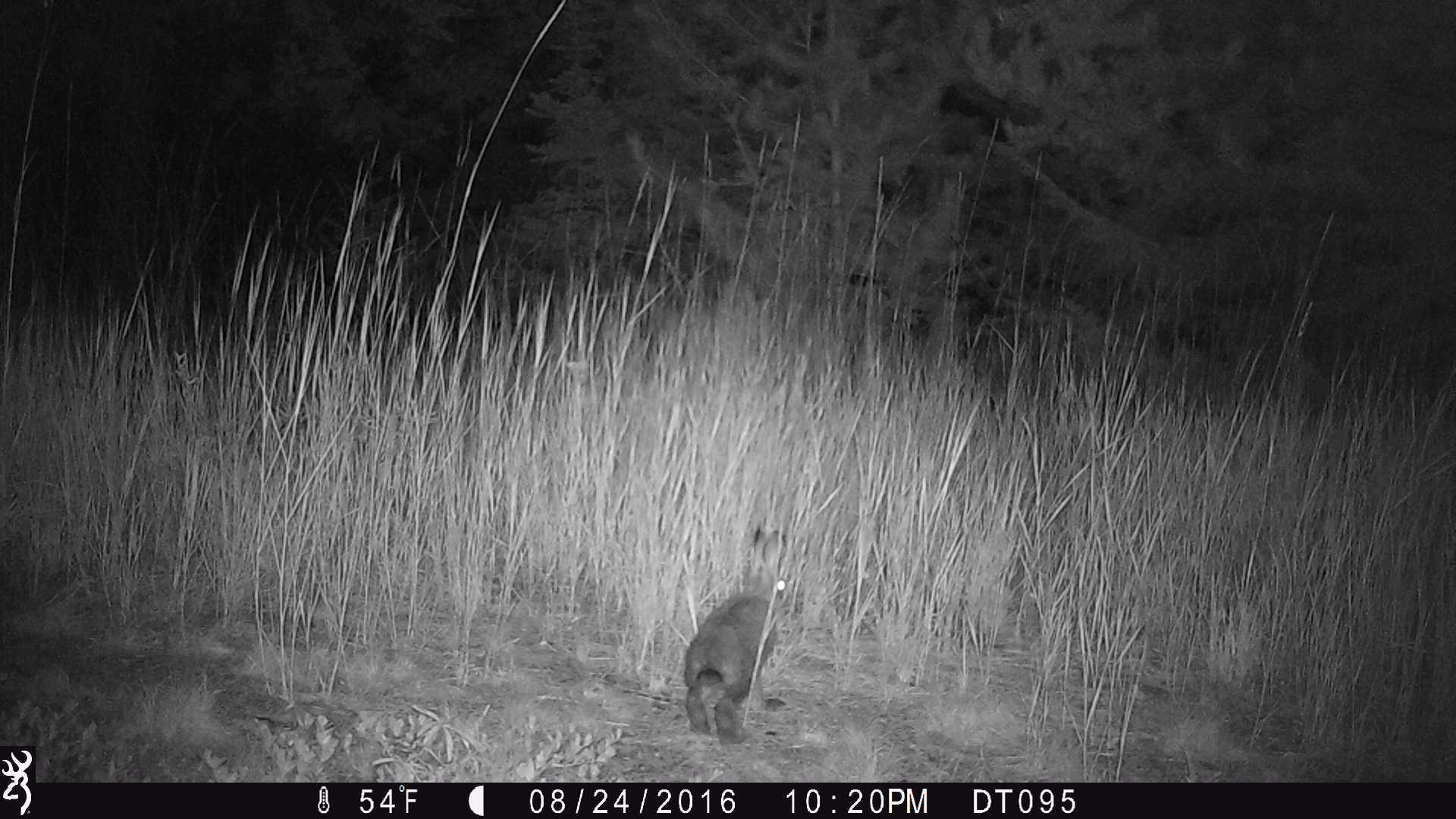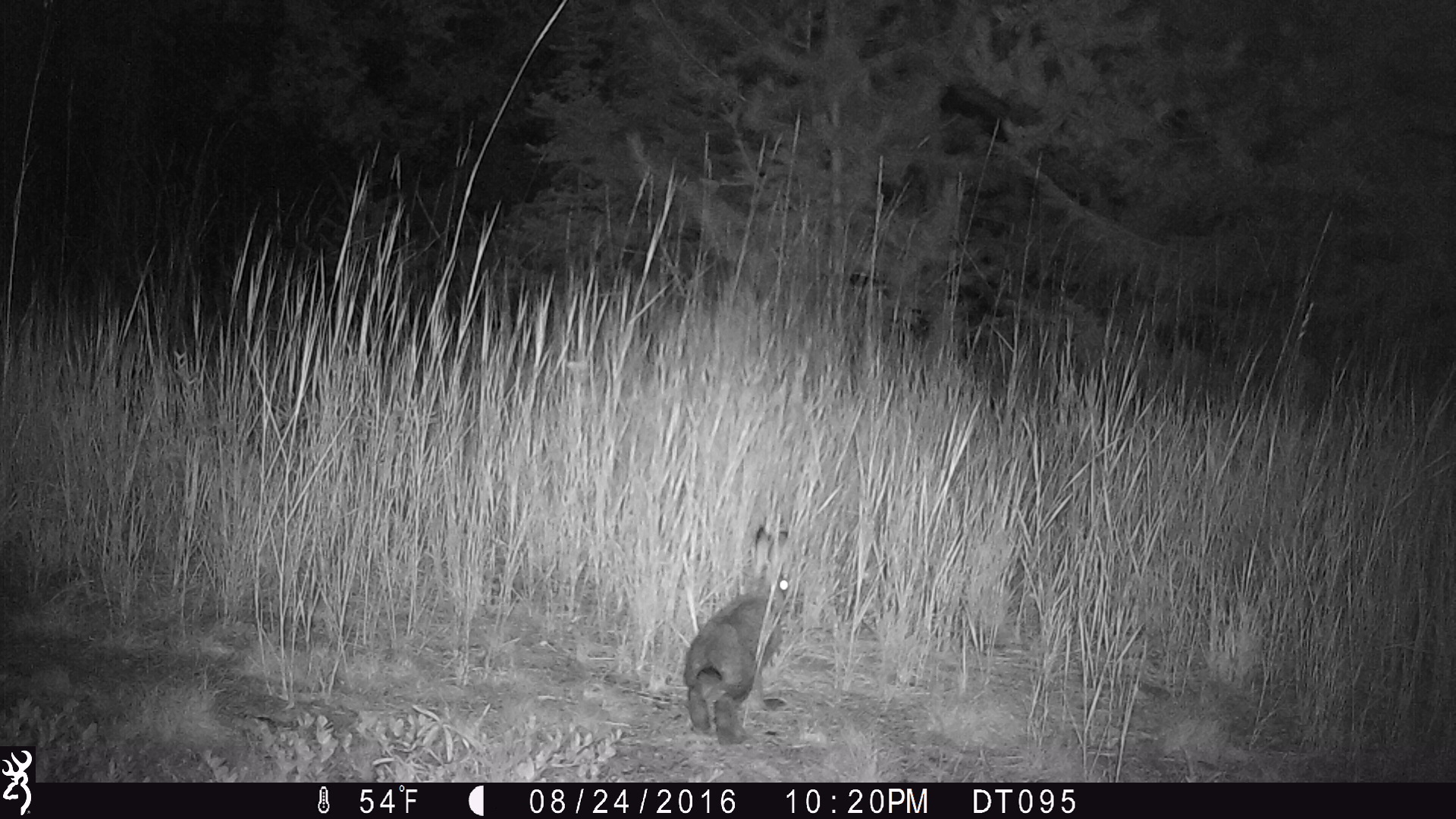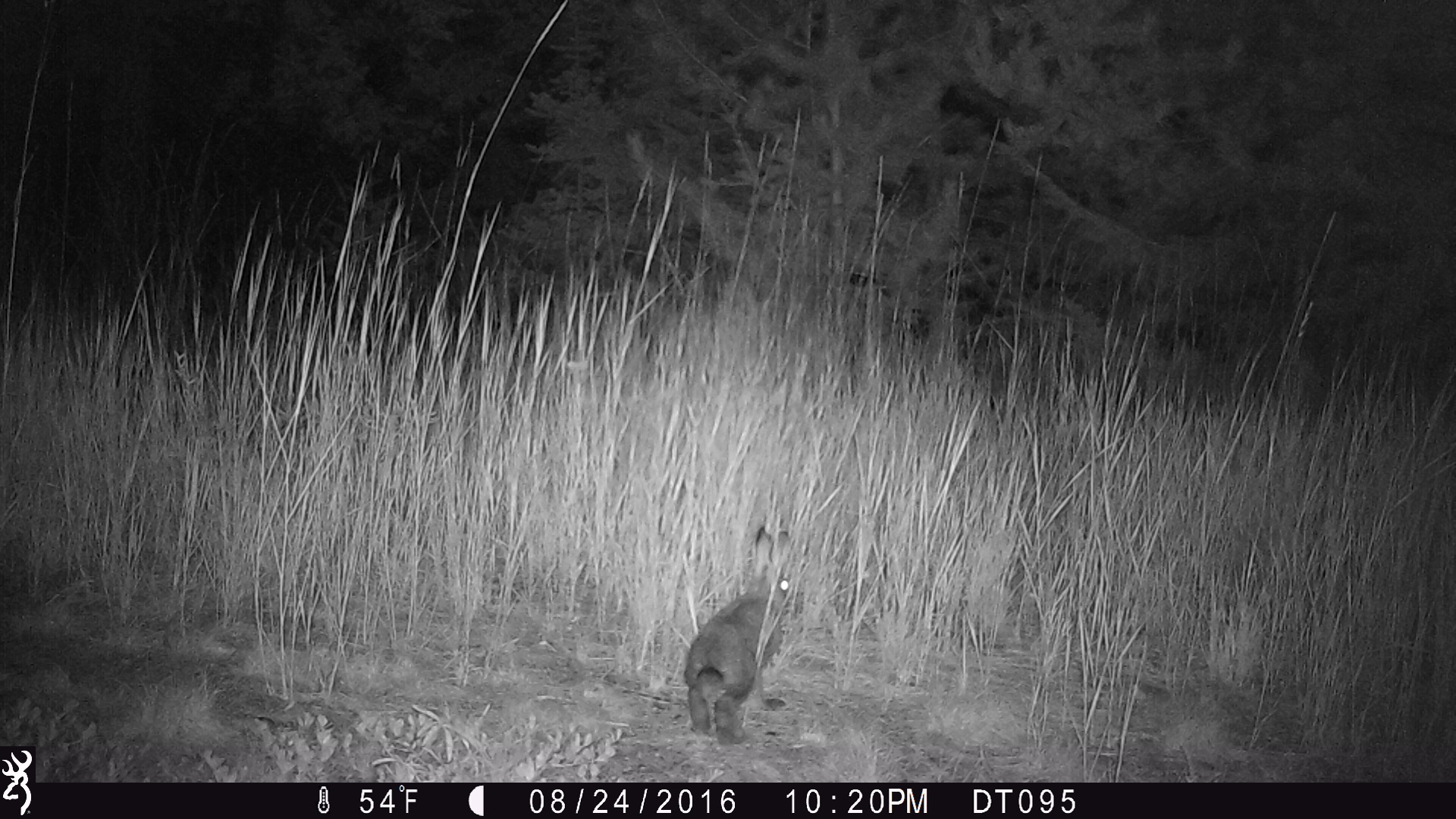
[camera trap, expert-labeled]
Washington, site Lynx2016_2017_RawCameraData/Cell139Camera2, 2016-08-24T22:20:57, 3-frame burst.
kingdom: Animalia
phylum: Chordata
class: Mammalia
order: Lagomorpha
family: Leporidae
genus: Lepus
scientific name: Lepus americanus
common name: snowshoe hare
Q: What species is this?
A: Lepus americanus (snowshoe hare).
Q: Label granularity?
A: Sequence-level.